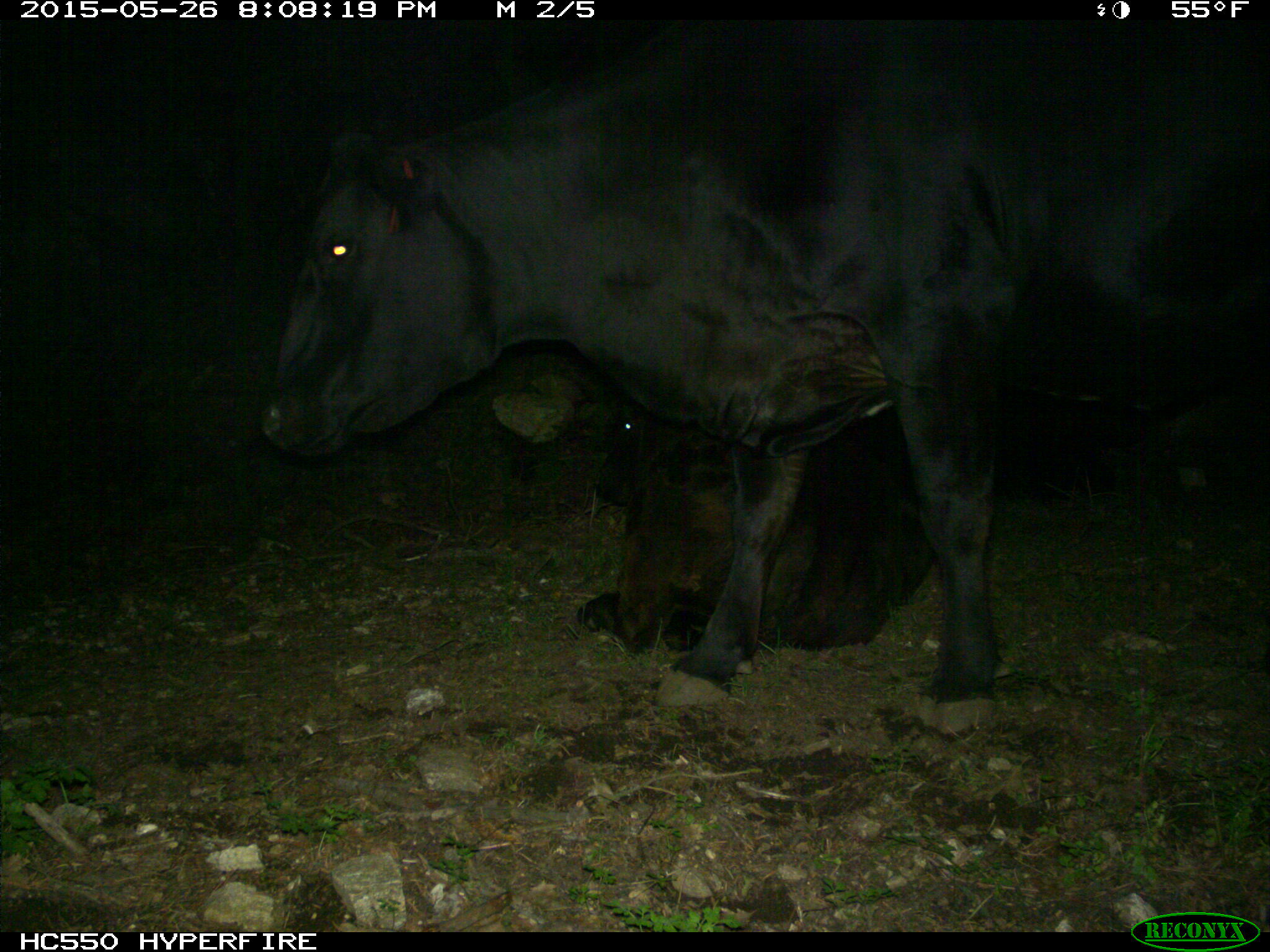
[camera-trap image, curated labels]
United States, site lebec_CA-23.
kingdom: Animalia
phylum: Chordata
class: Mammalia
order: Artiodactyla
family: Bovidae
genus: Bos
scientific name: Bos taurus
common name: domestic cow